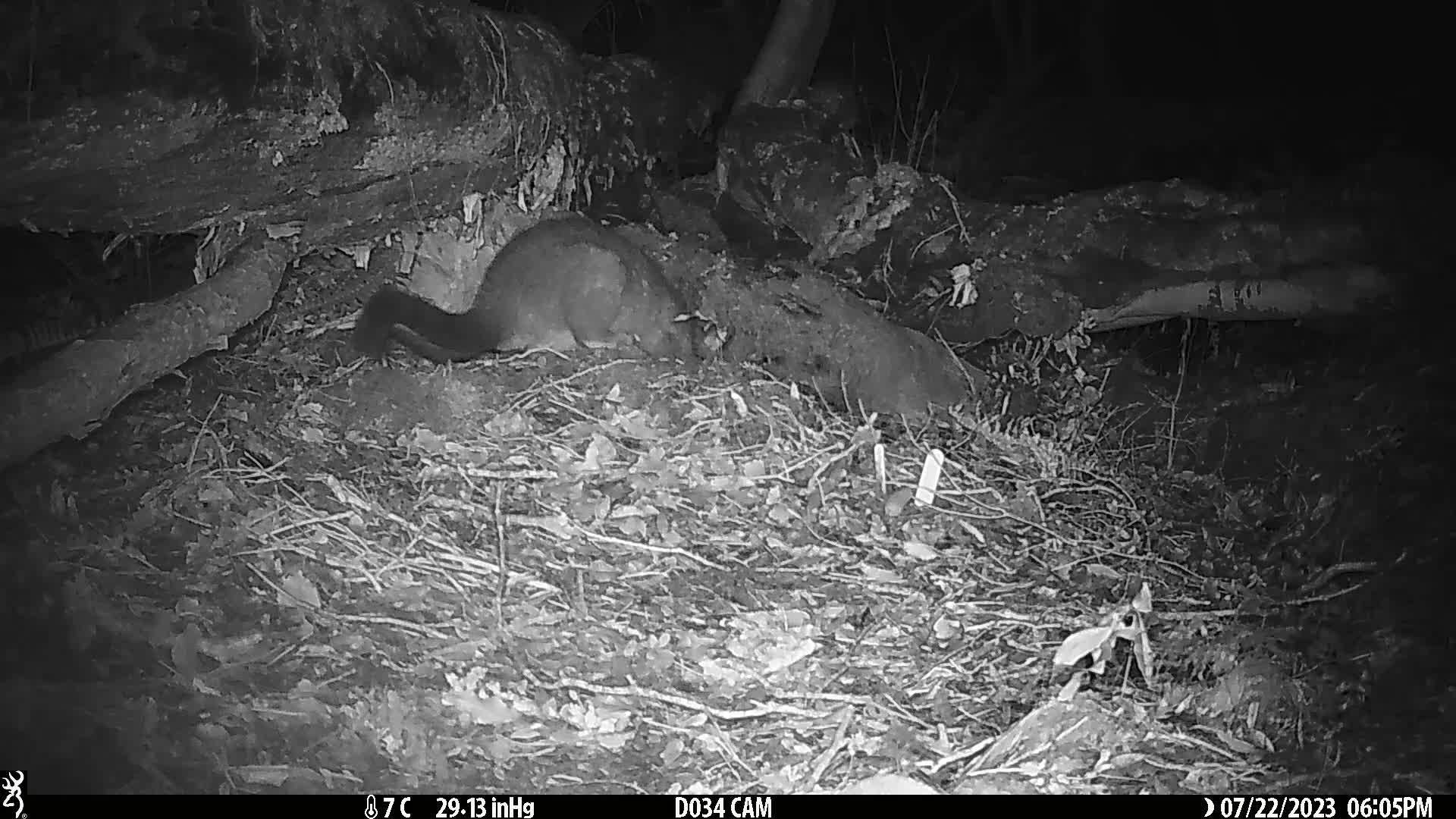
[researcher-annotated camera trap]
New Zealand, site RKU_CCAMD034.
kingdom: Animalia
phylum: Chordata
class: Mammalia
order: Diprotodontia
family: Phalangeridae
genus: Trichosurus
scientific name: Trichosurus vulpecula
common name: common brushtail possum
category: possum